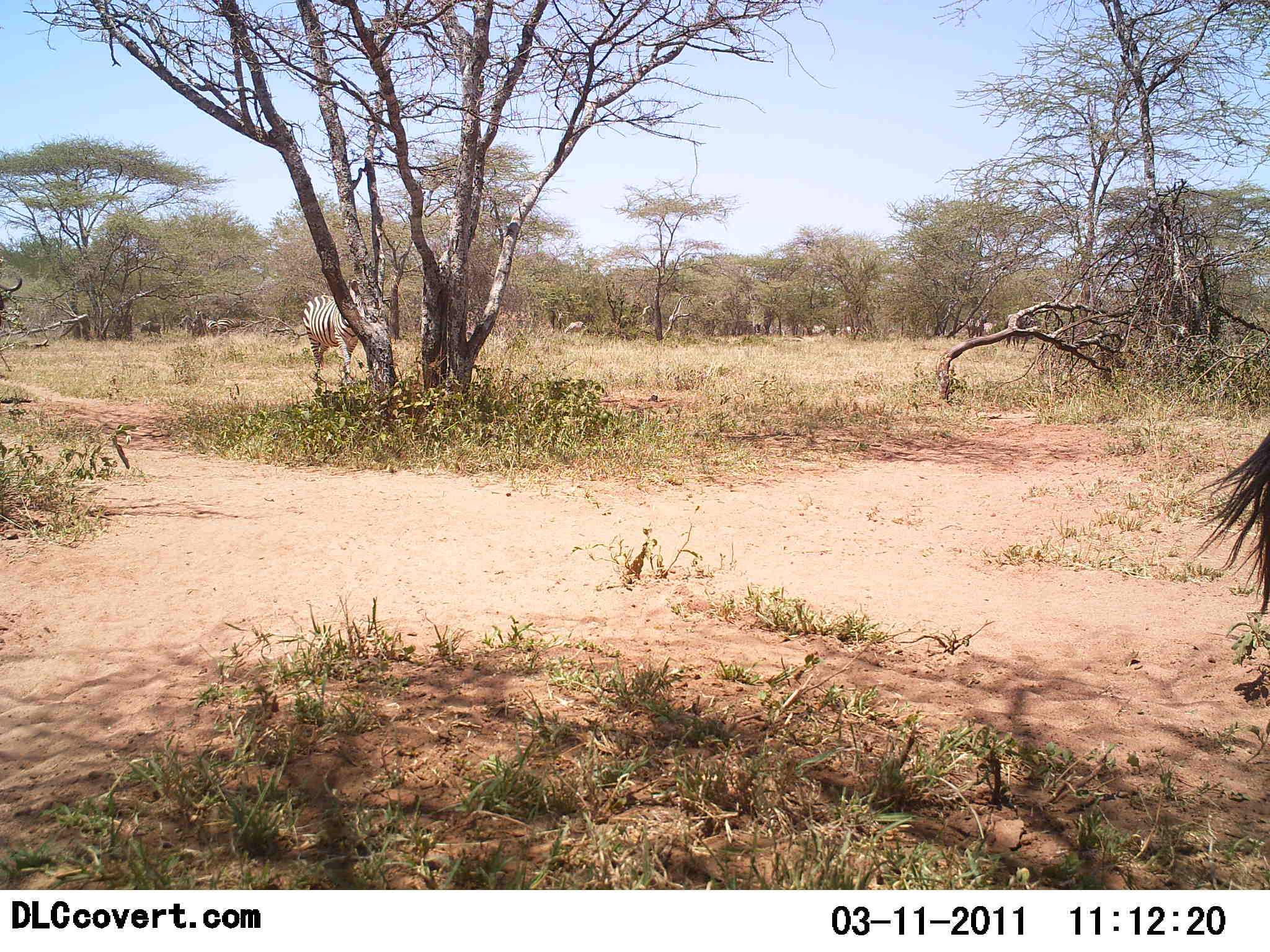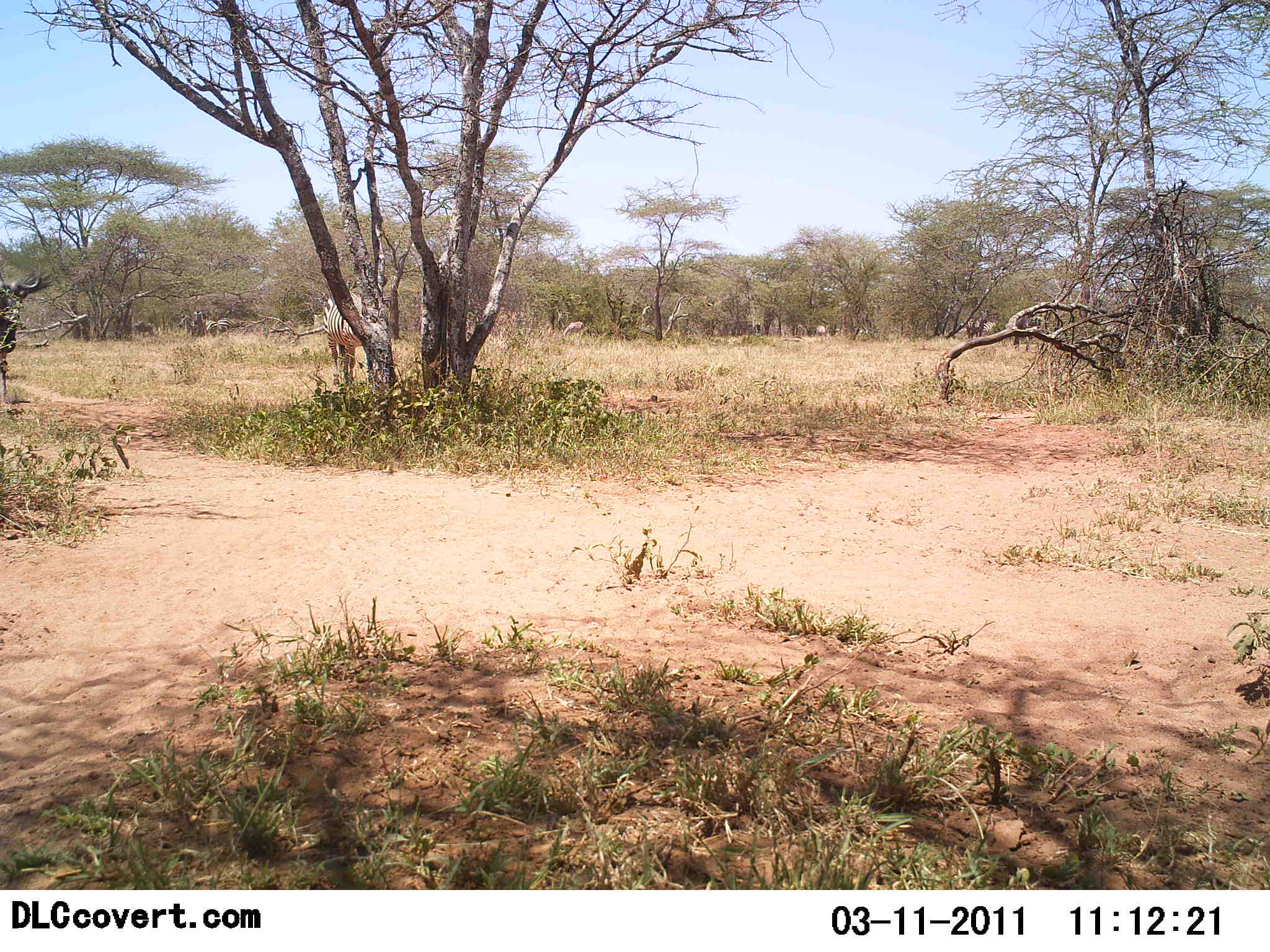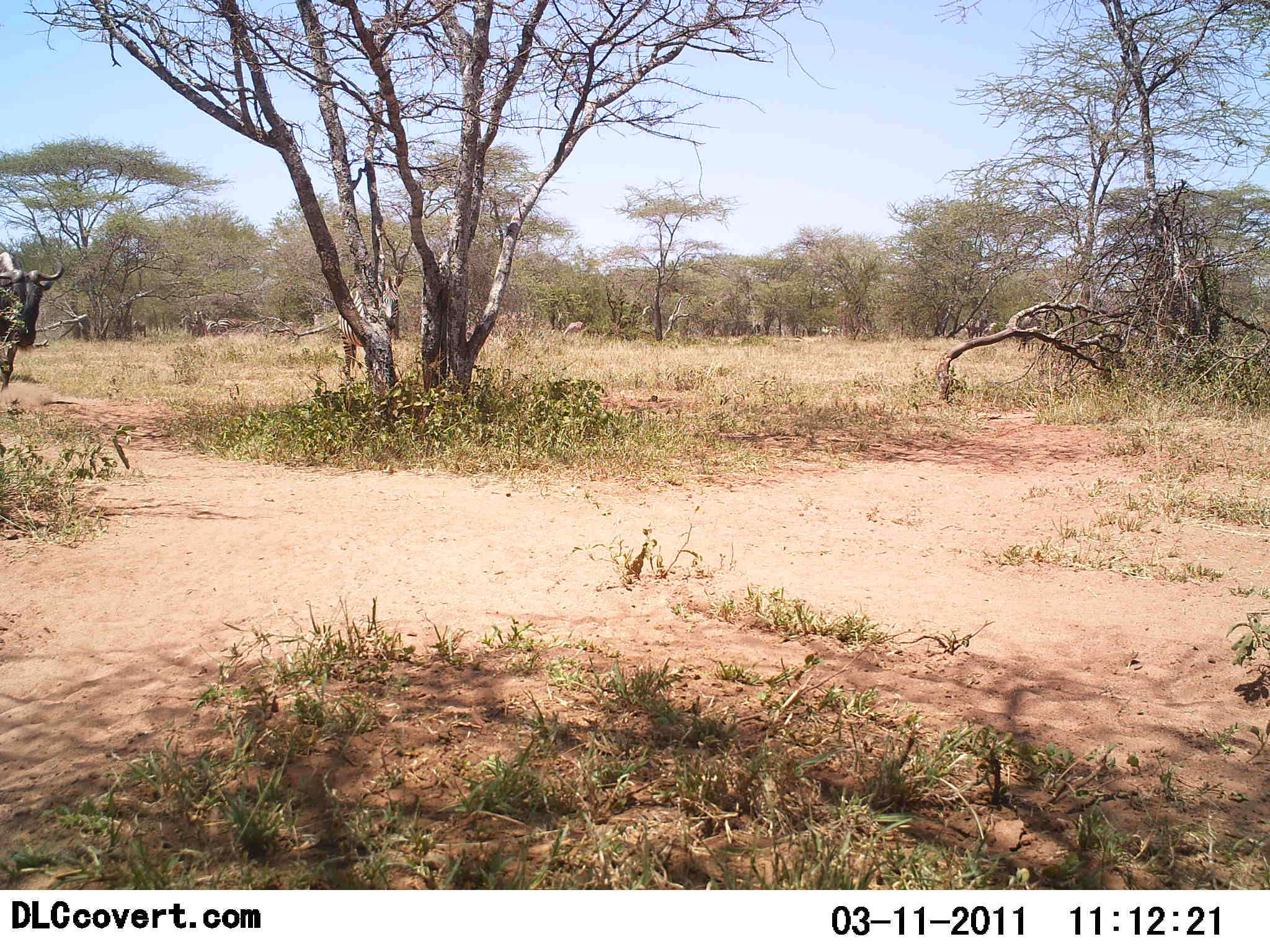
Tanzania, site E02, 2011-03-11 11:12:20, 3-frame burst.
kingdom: Animalia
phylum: Chordata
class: Mammalia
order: Artiodactyla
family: Bovidae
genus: Connochaetes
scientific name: Connochaetes taurinus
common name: blue wildebeest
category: wildebeest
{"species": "wildebeest (blue wildebeest) (Connochaetes taurinus)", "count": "2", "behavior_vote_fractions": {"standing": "29%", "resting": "0%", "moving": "86%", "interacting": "0%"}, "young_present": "0%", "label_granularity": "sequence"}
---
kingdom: Animalia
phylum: Chordata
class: Mammalia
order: Perissodactyla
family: Equidae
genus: Equus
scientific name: Equus quagga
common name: plains zebra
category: zebra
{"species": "zebra (plains zebra) (Equus quagga)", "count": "2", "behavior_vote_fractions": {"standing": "10%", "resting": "0%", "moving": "90%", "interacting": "0%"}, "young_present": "0%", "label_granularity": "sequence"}